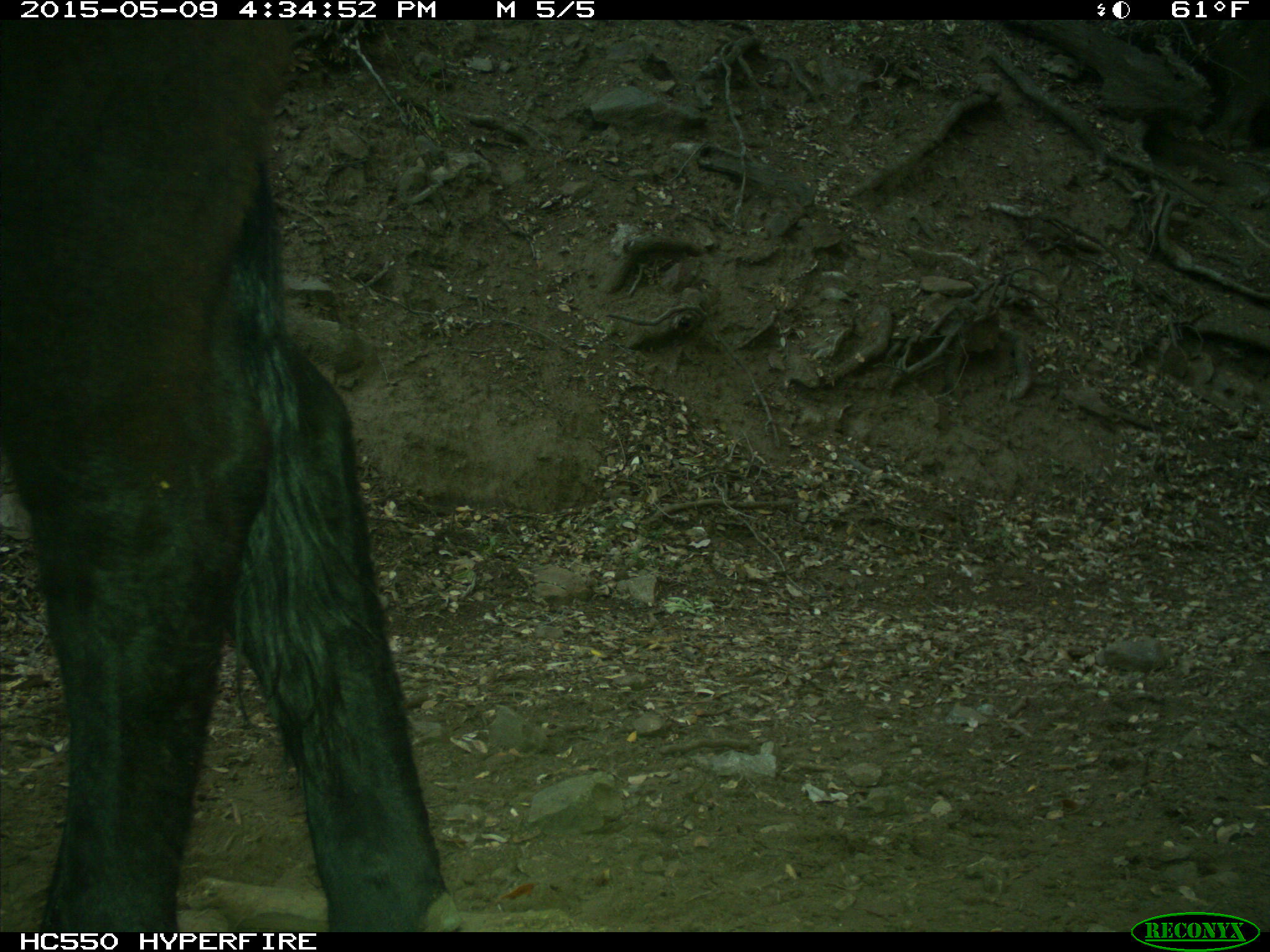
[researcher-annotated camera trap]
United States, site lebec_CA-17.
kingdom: Animalia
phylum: Chordata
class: Mammalia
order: Artiodactyla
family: Bovidae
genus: Bos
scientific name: Bos taurus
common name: domestic cow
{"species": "Bos taurus (domestic cow)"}